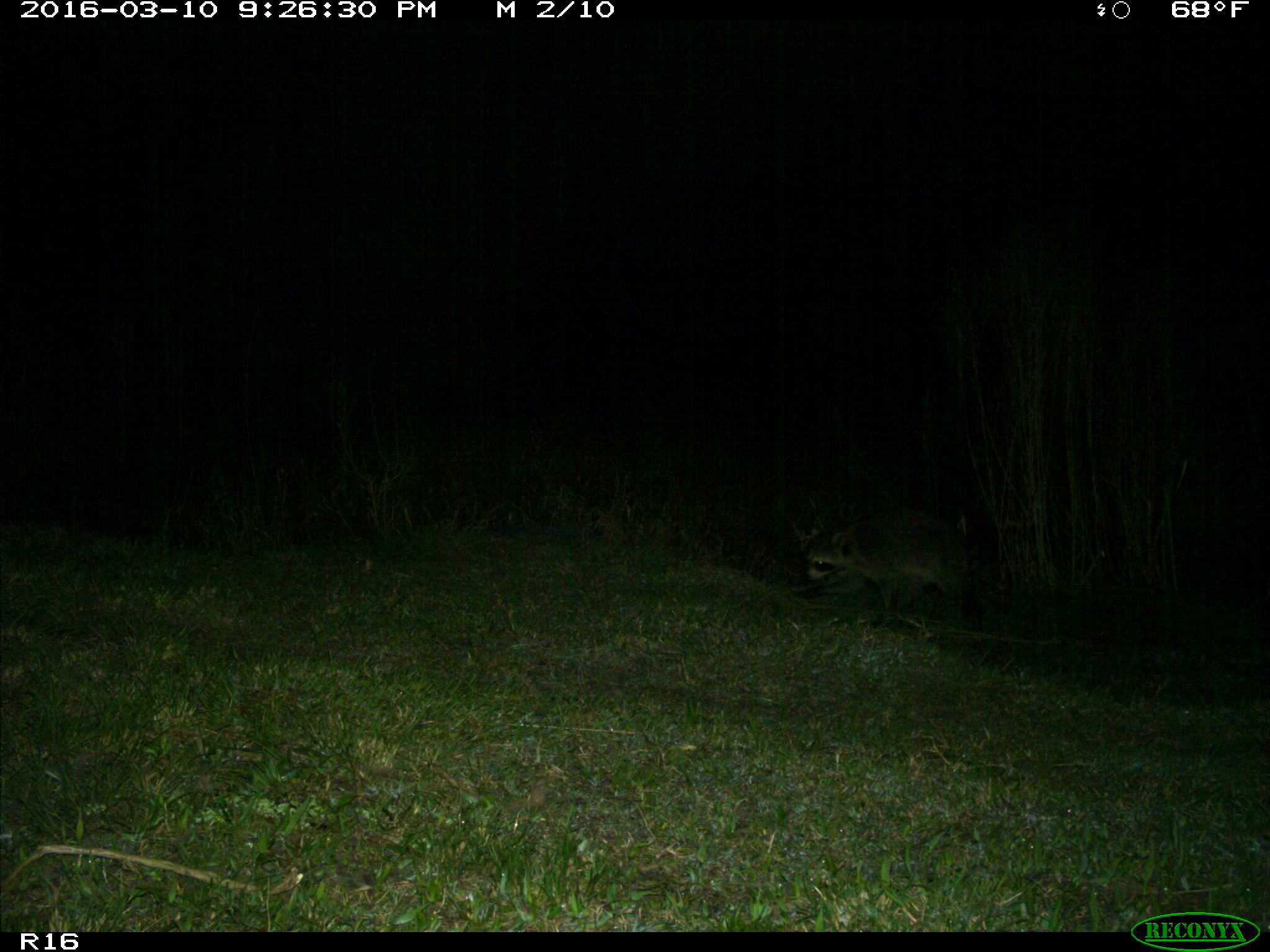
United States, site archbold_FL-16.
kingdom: Animalia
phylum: Chordata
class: Mammalia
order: Carnivora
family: Procyonidae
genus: Procyon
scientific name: Procyon lotor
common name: common raccoon